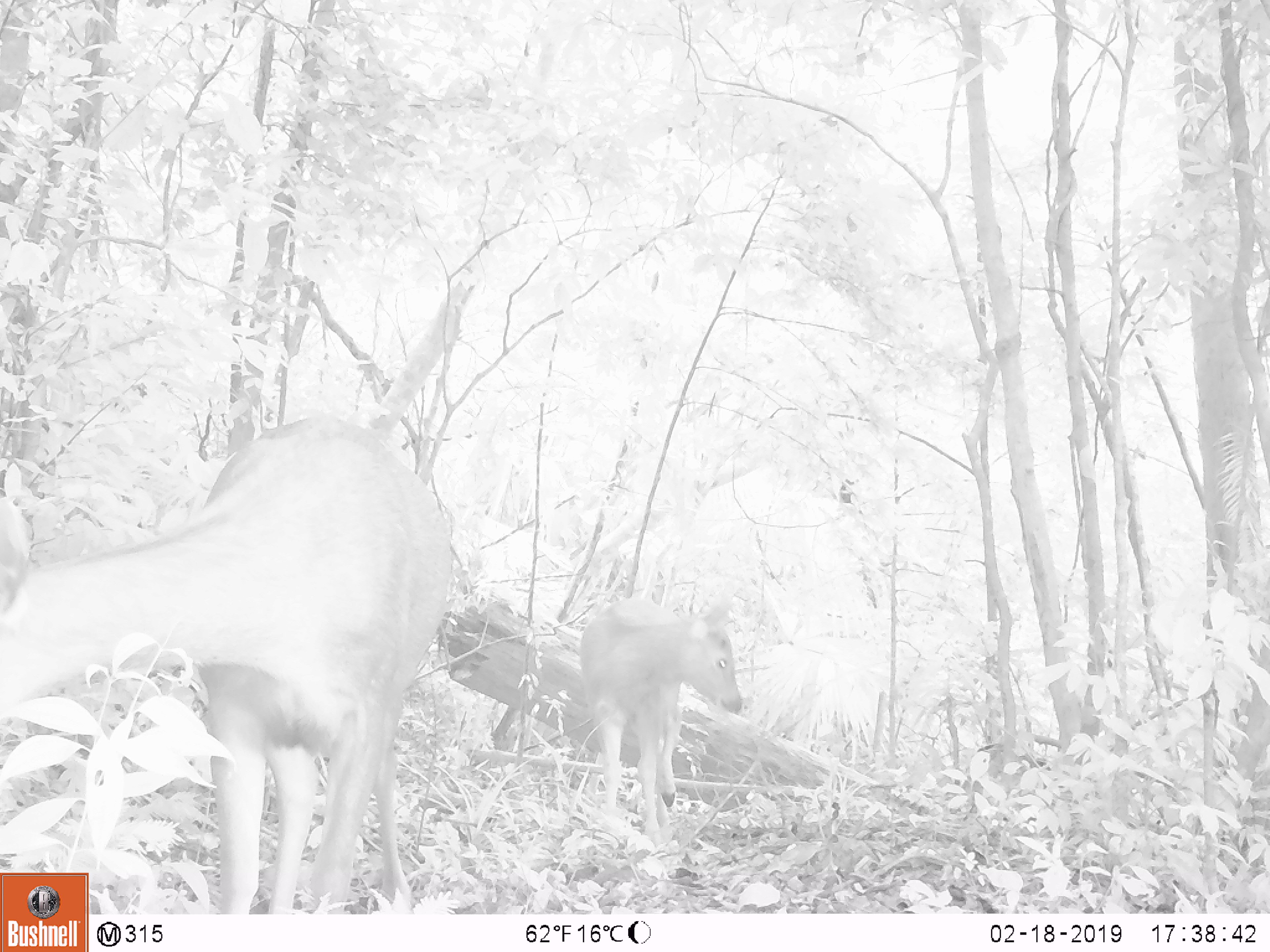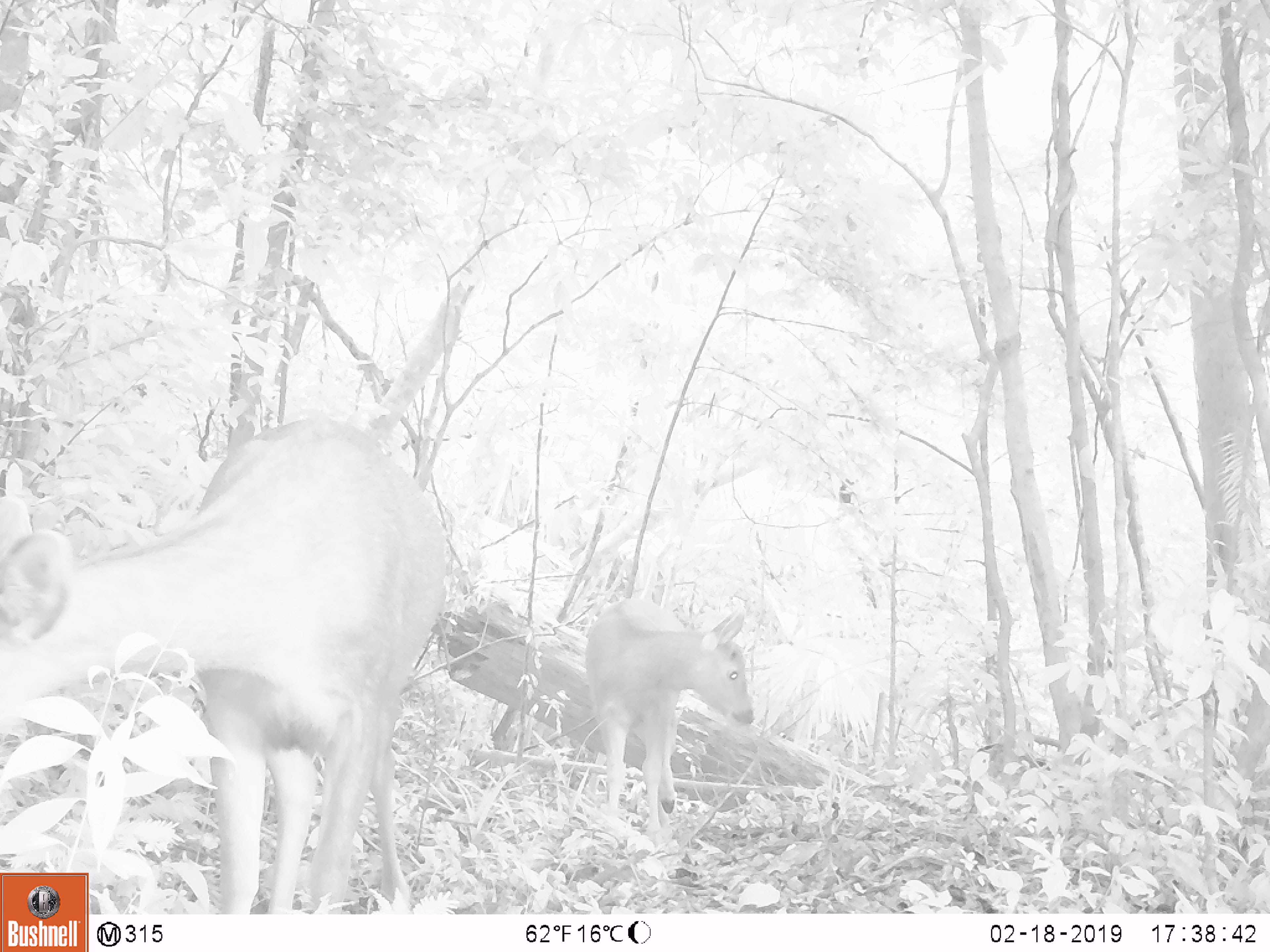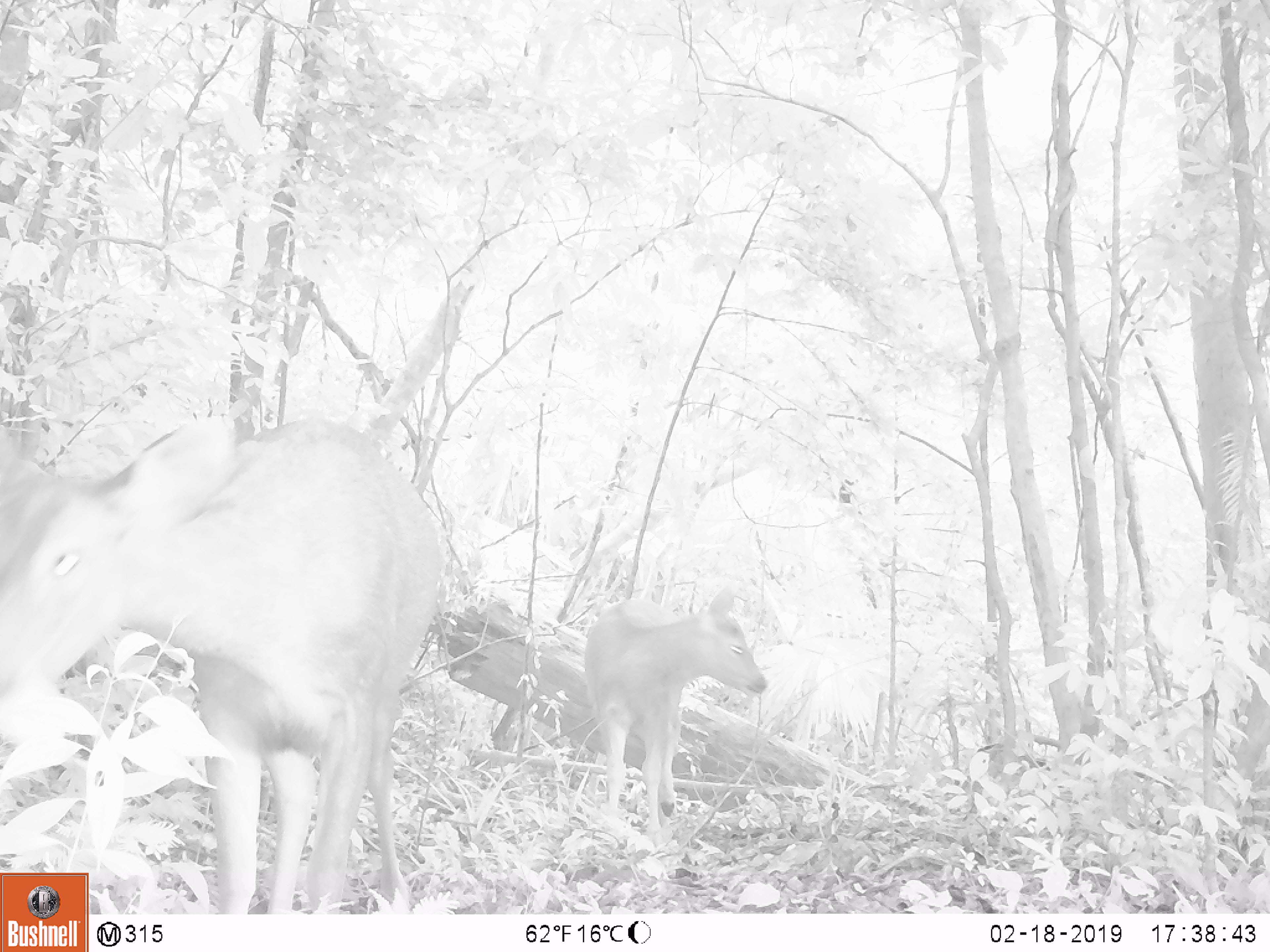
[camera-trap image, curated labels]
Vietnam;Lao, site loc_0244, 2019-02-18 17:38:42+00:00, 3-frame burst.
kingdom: Animalia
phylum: Chordata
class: Mammalia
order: Artiodactyla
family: Cervidae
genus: Rusa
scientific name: Rusa unicolor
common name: sambar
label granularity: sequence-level